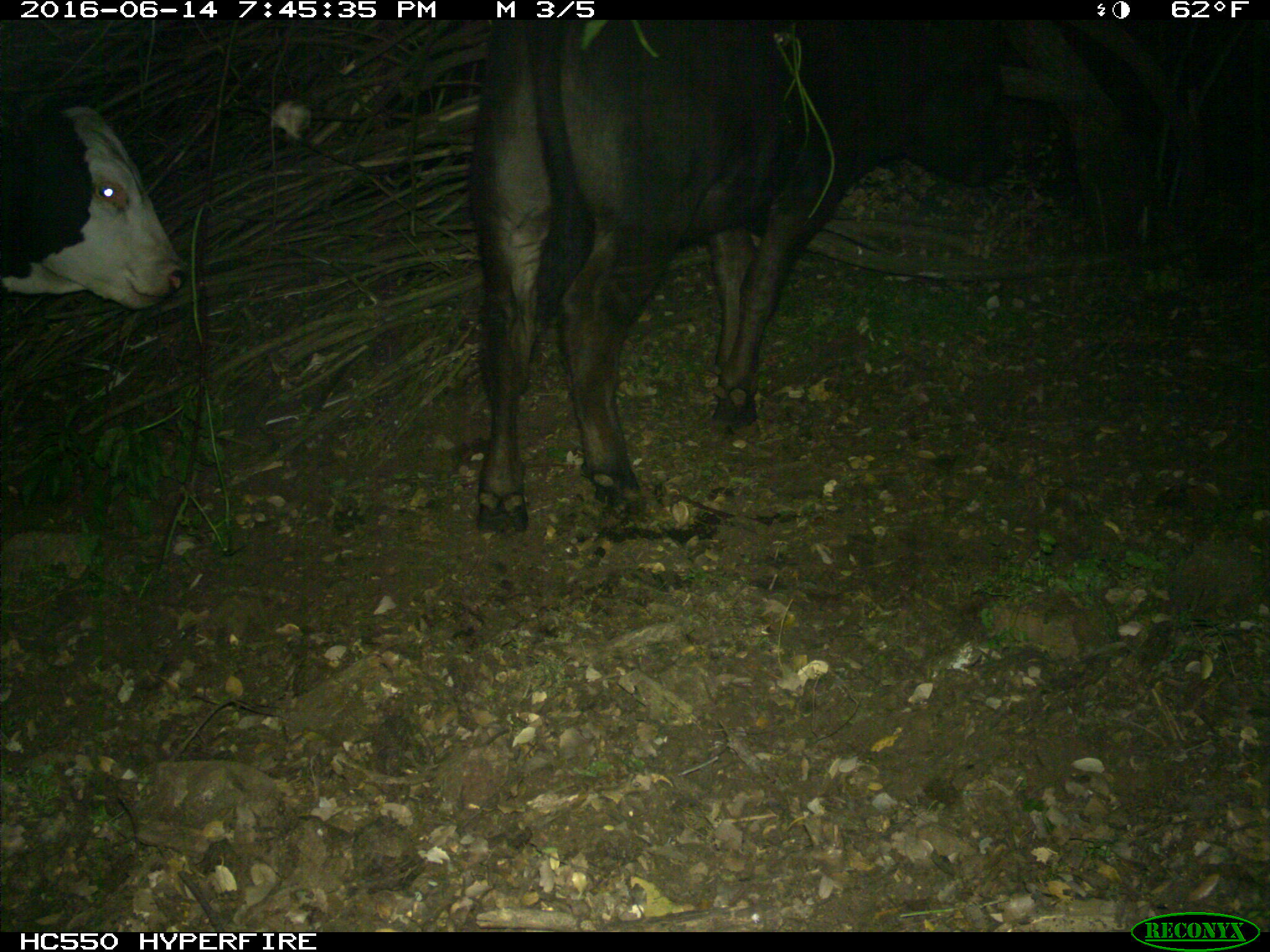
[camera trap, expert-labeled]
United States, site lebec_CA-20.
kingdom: Animalia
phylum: Chordata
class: Mammalia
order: Artiodactyla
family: Bovidae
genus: Bos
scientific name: Bos taurus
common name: domestic cow